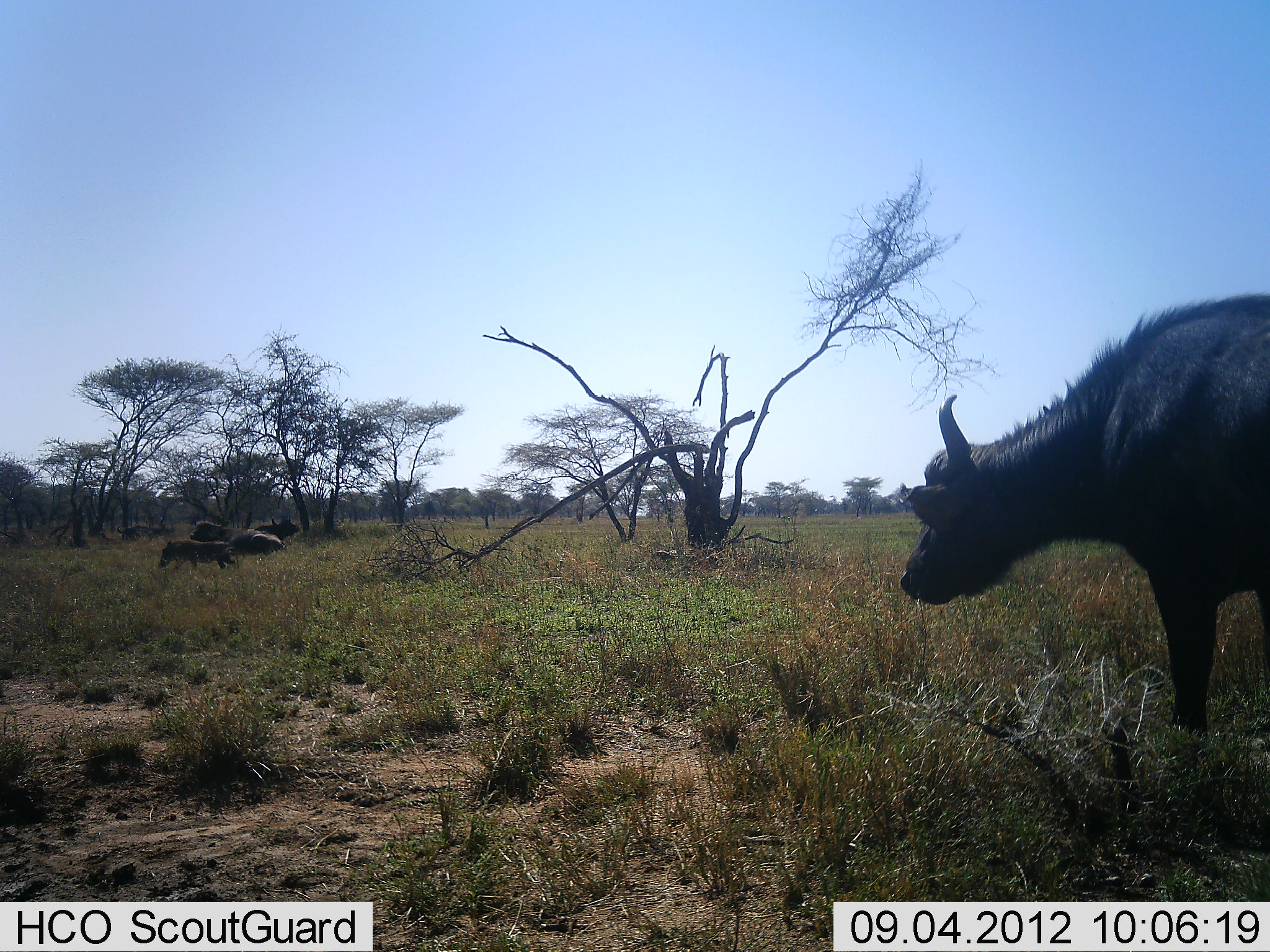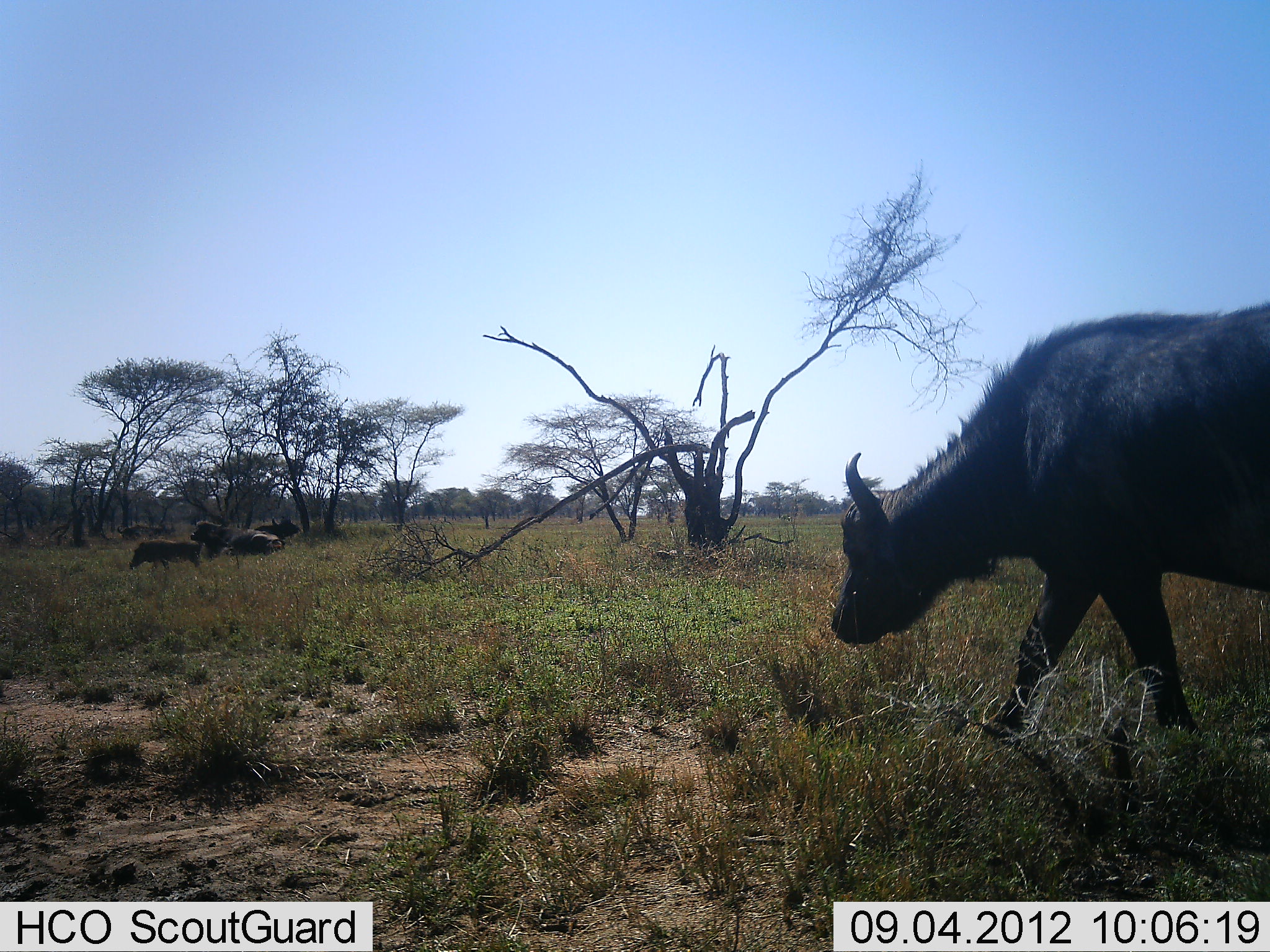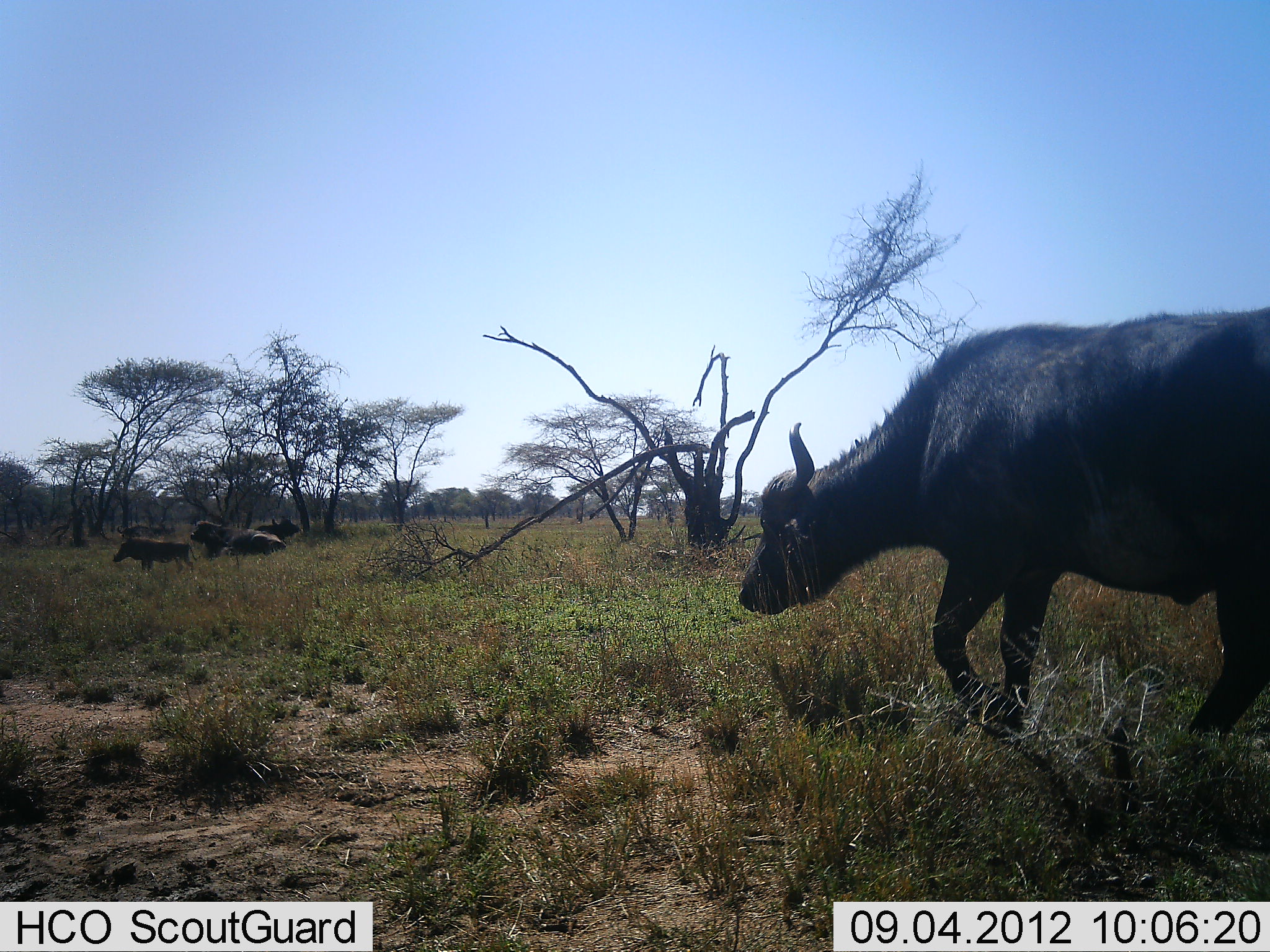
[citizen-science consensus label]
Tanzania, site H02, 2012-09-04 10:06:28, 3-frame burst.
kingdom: Animalia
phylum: Chordata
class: Mammalia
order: Artiodactyla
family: Bovidae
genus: Syncerus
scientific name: Syncerus caffer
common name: cape buffalo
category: buffalo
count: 3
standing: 15%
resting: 46%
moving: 85%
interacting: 8%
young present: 0%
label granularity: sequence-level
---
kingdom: Animalia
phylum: Chordata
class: Mammalia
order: Artiodactyla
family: Suidae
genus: Phacochoerus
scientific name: Phacochoerus africanus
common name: warthog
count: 1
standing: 0%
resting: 8%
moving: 100%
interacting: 0%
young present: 0%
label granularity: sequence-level